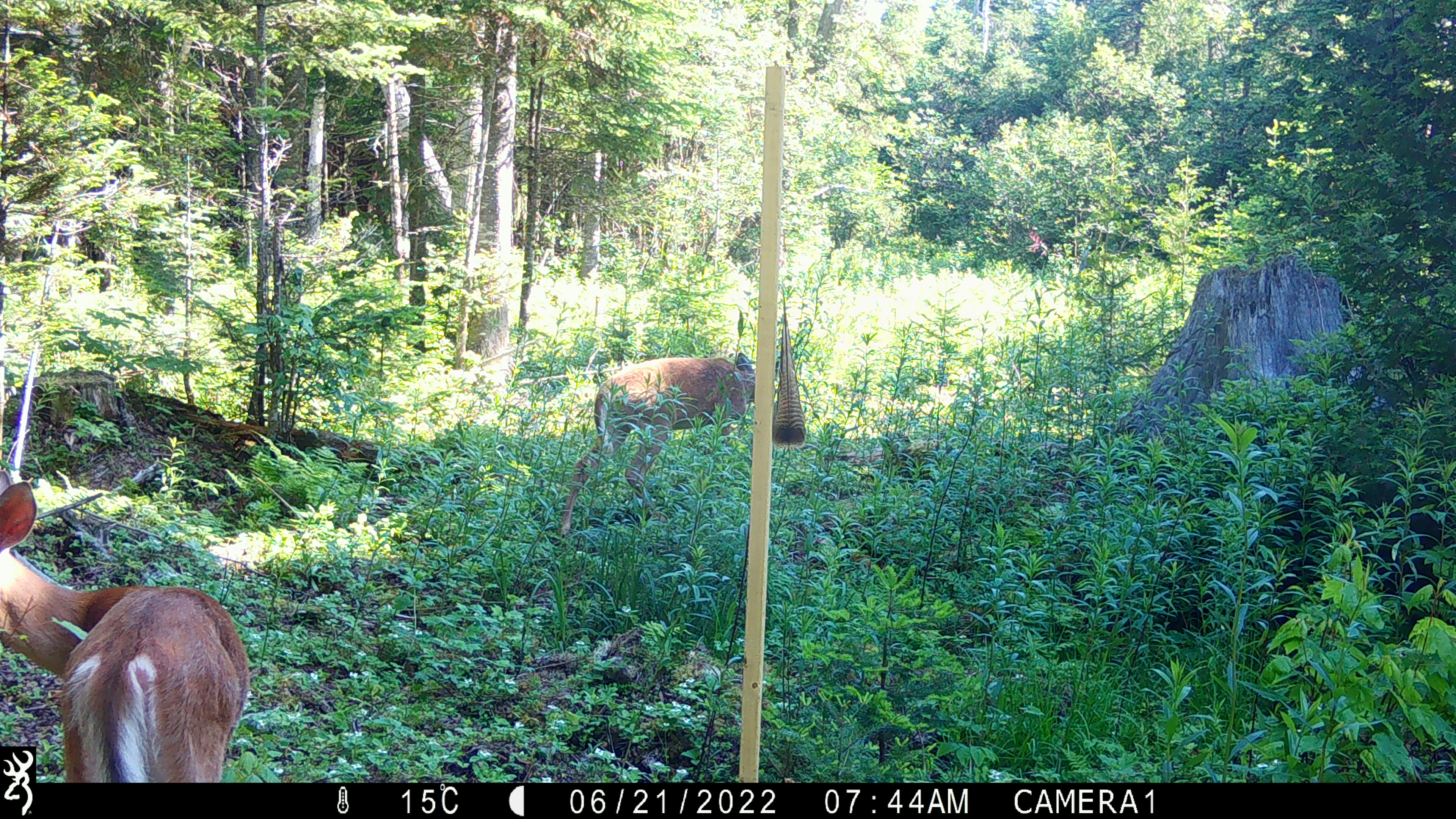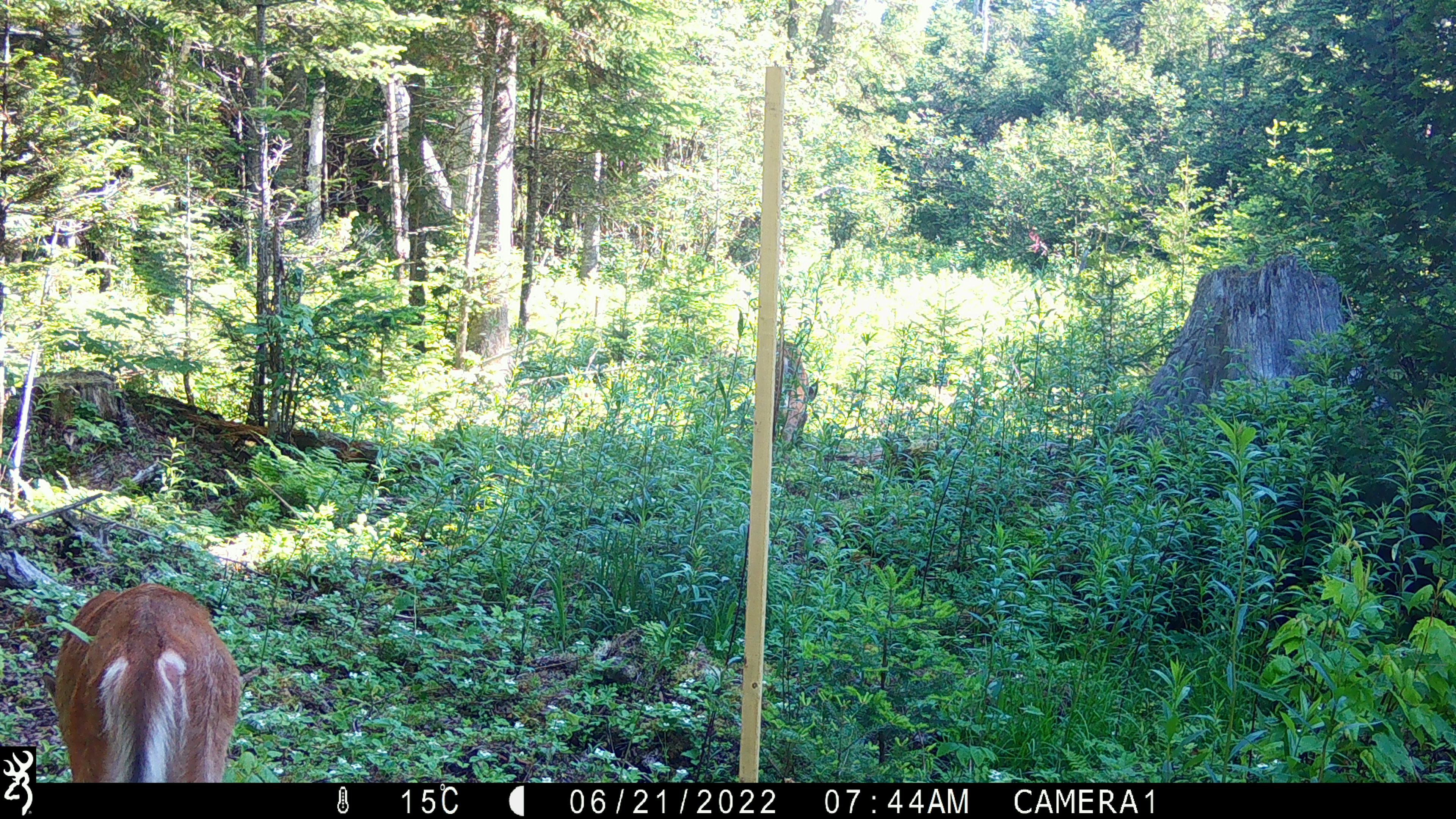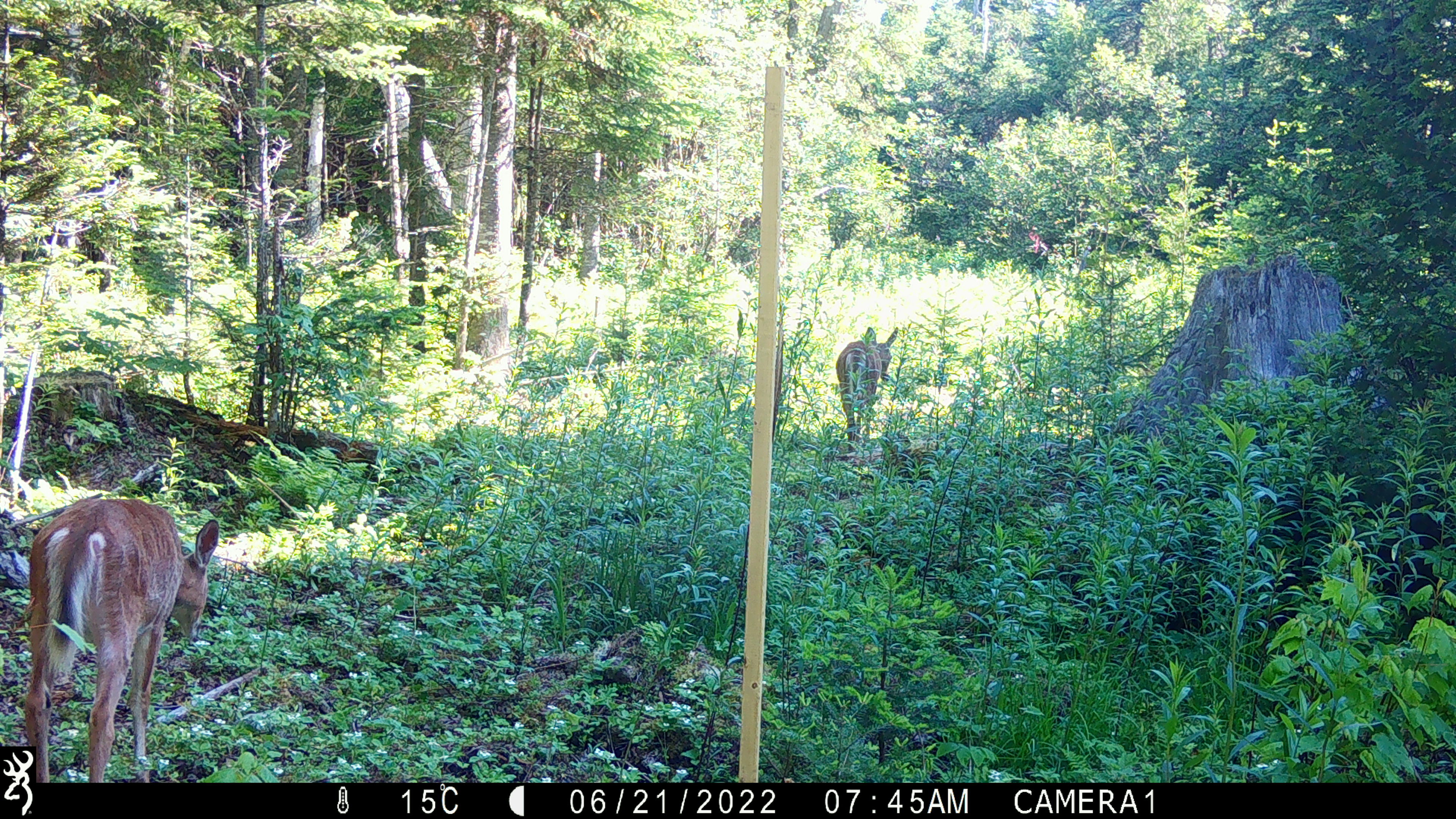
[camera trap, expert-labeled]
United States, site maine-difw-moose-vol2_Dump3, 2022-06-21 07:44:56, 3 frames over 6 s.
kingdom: Animalia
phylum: Chordata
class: Mammalia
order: Artiodactyla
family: Cervidae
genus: Odocoileus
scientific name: Odocoileus virginianus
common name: white-tailed deer